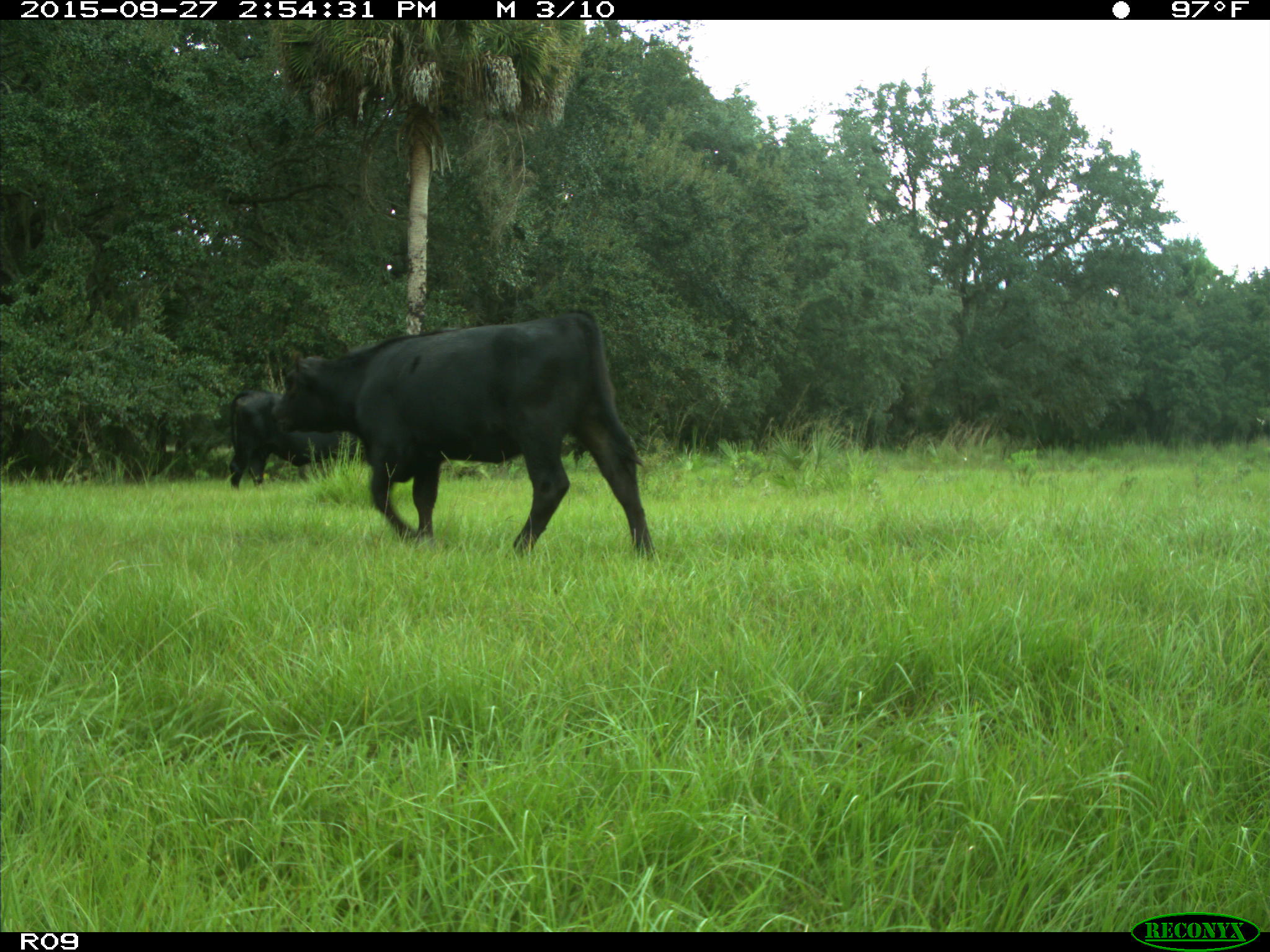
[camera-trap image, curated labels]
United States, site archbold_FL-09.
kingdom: Animalia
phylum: Chordata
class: Mammalia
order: Artiodactyla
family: Bovidae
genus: Bos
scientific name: Bos taurus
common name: domestic cow